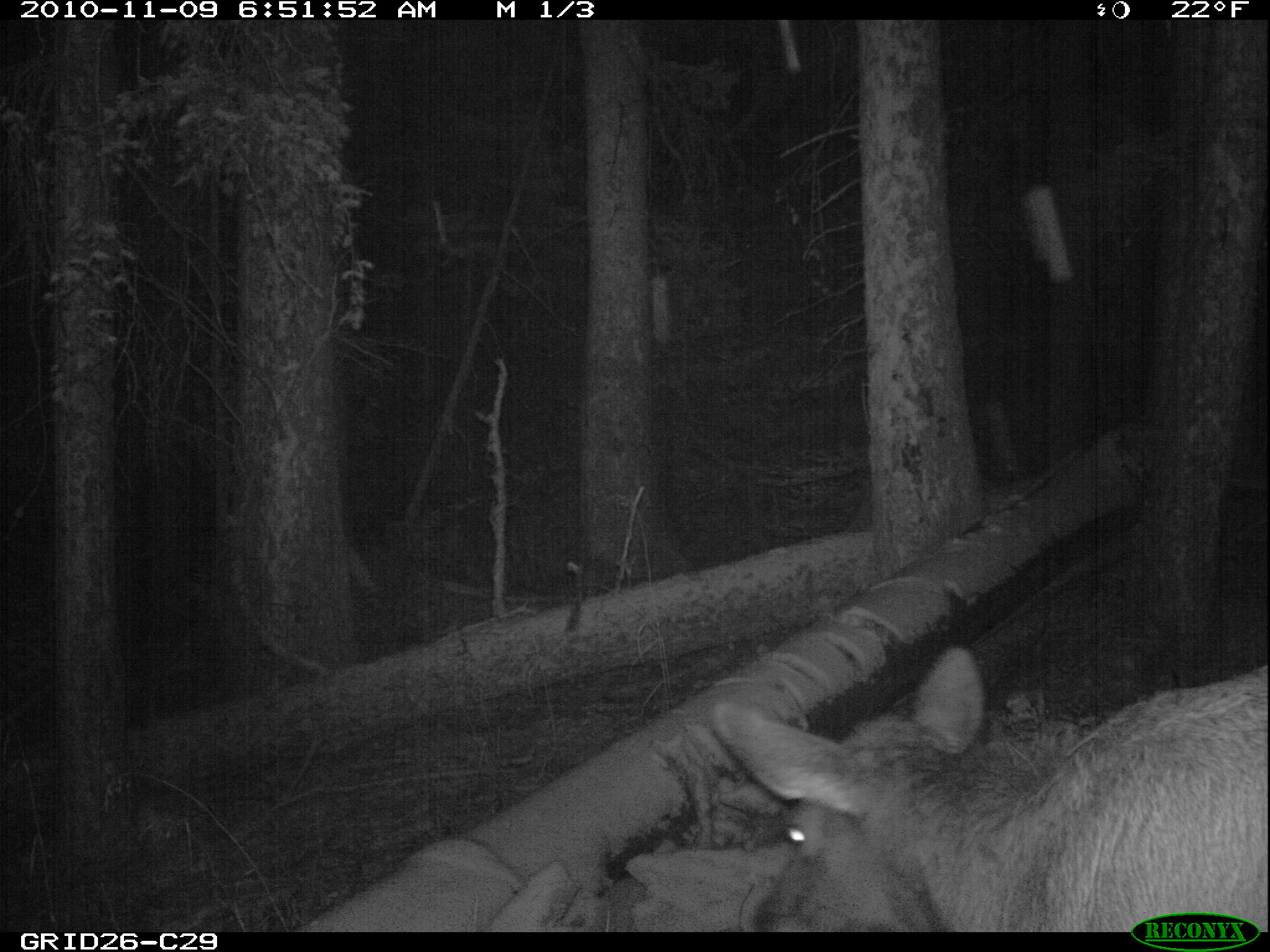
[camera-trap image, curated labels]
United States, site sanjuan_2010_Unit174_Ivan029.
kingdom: Animalia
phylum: Chordata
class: Mammalia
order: Artiodactyla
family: Cervidae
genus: Cervus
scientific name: Cervus elaphus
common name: red deer